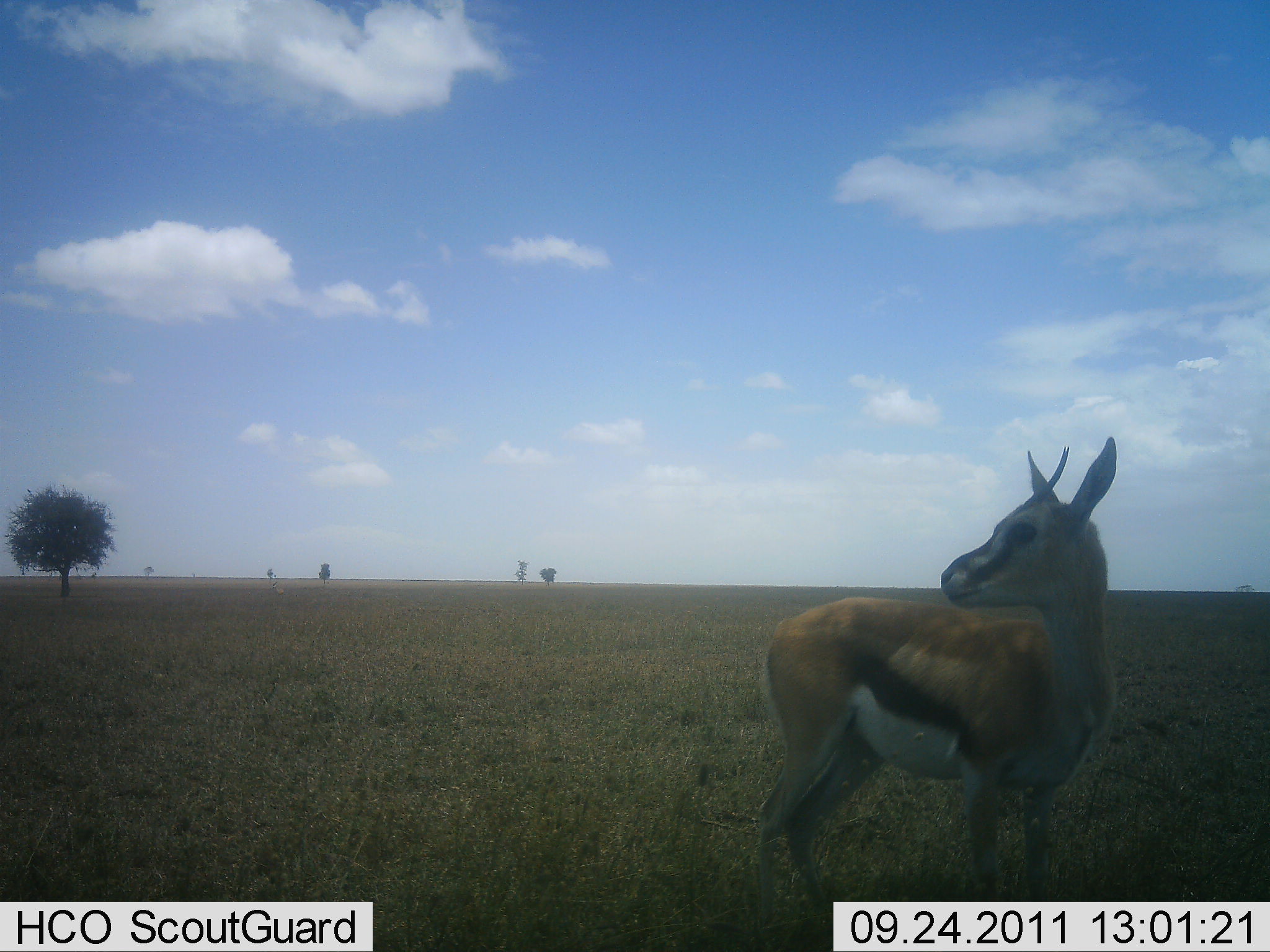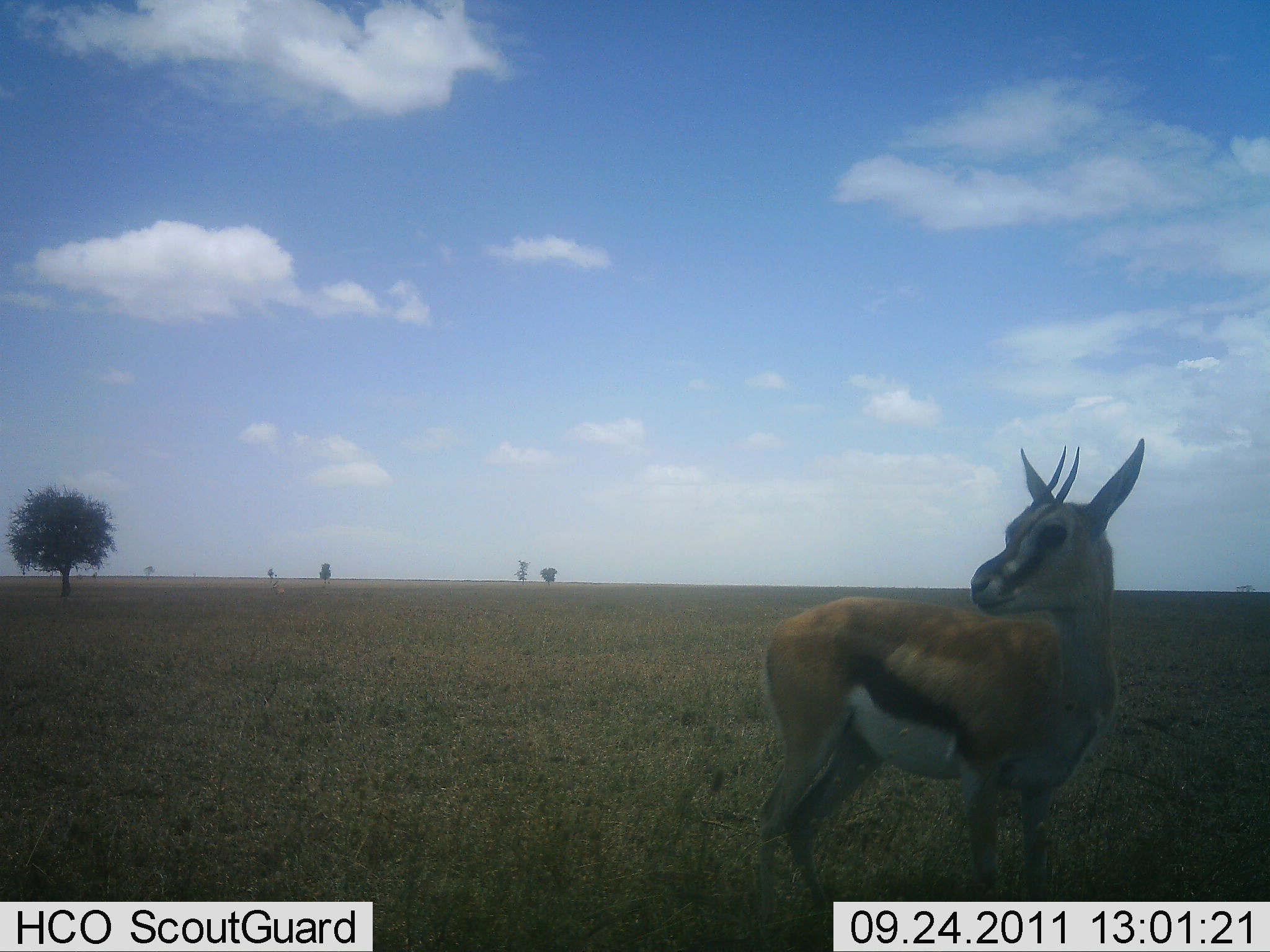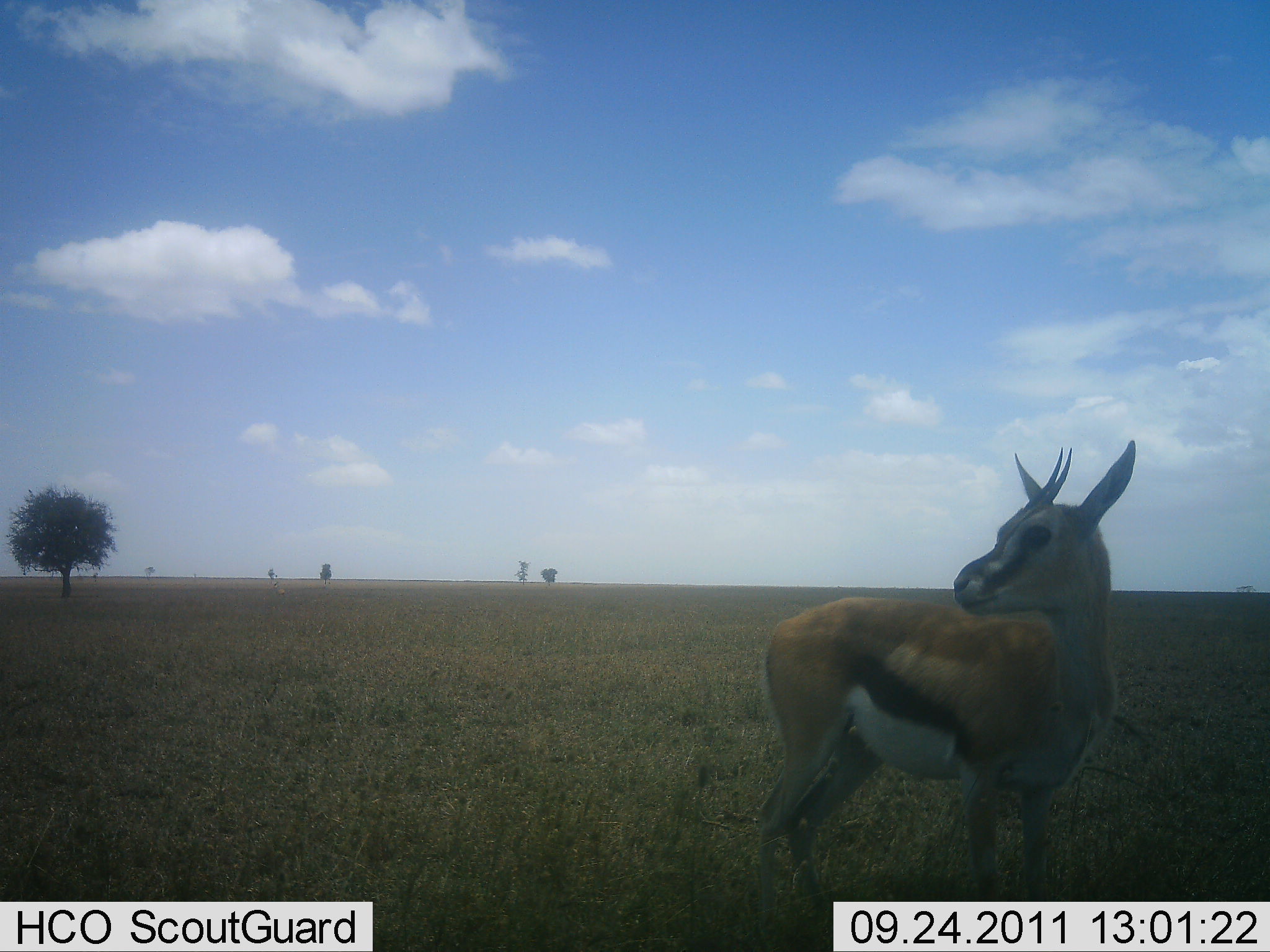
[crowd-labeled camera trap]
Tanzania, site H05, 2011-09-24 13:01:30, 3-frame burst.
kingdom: Animalia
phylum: Chordata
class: Mammalia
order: Artiodactyla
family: Bovidae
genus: Eudorcas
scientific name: Eudorcas thomsonii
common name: thomson's gazelle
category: gazellethomsons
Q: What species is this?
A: Gazellethomsons (thomson's gazelle) (Eudorcas thomsonii).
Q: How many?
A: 1.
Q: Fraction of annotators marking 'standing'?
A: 100%.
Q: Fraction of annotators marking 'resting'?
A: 0%.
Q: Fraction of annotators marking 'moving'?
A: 0%.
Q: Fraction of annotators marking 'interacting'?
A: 0%.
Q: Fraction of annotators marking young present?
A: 0%.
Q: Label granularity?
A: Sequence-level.